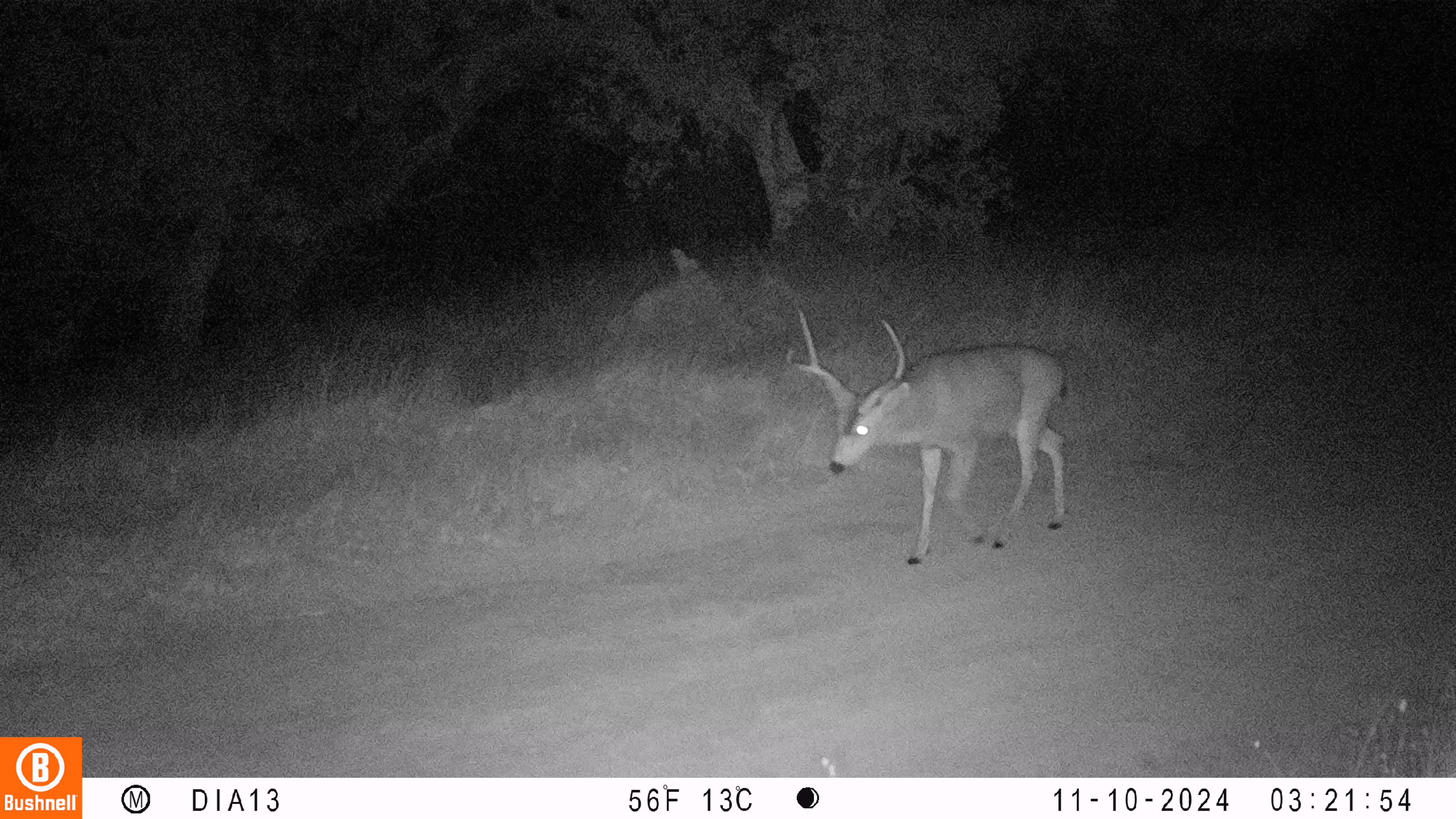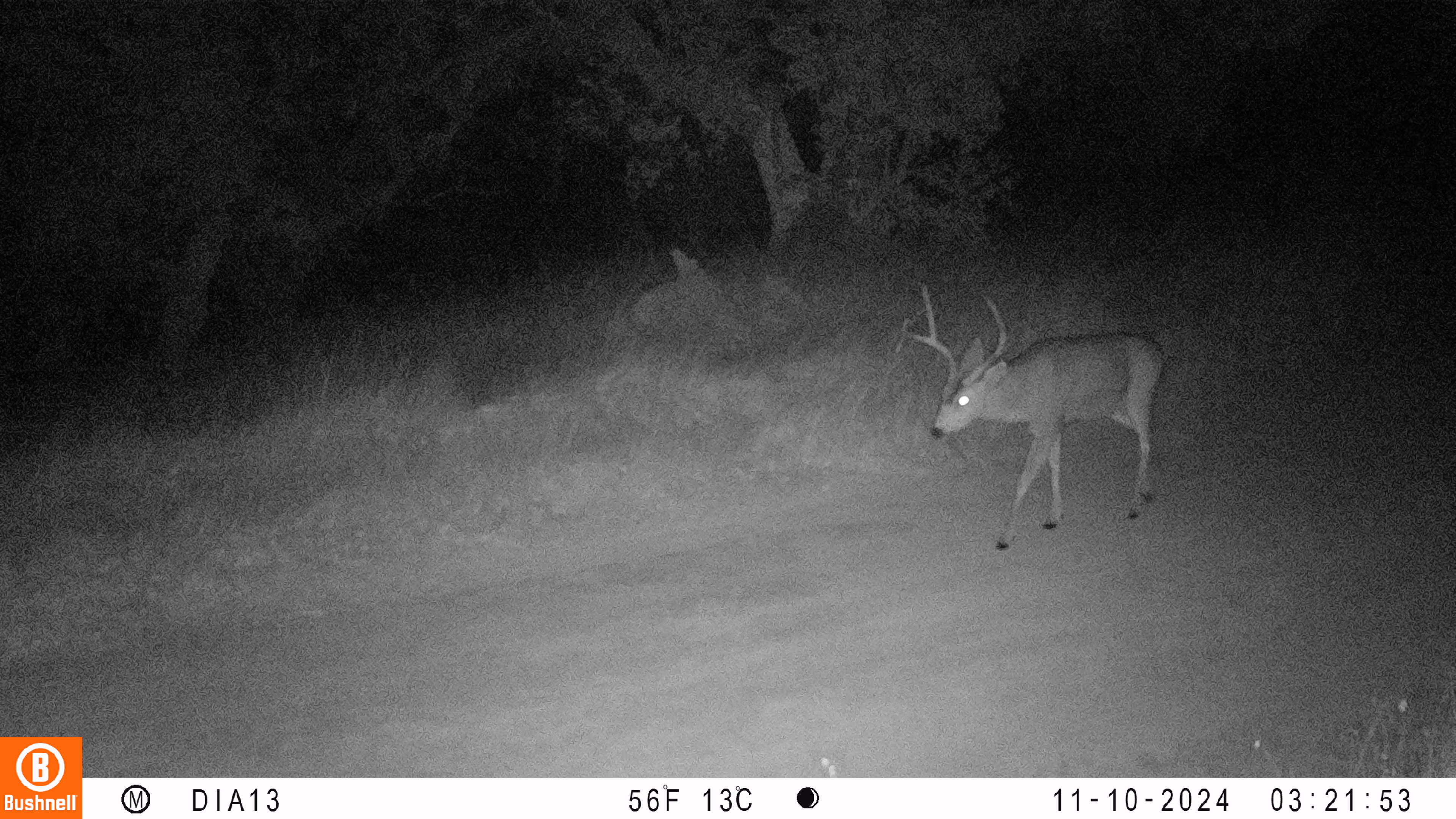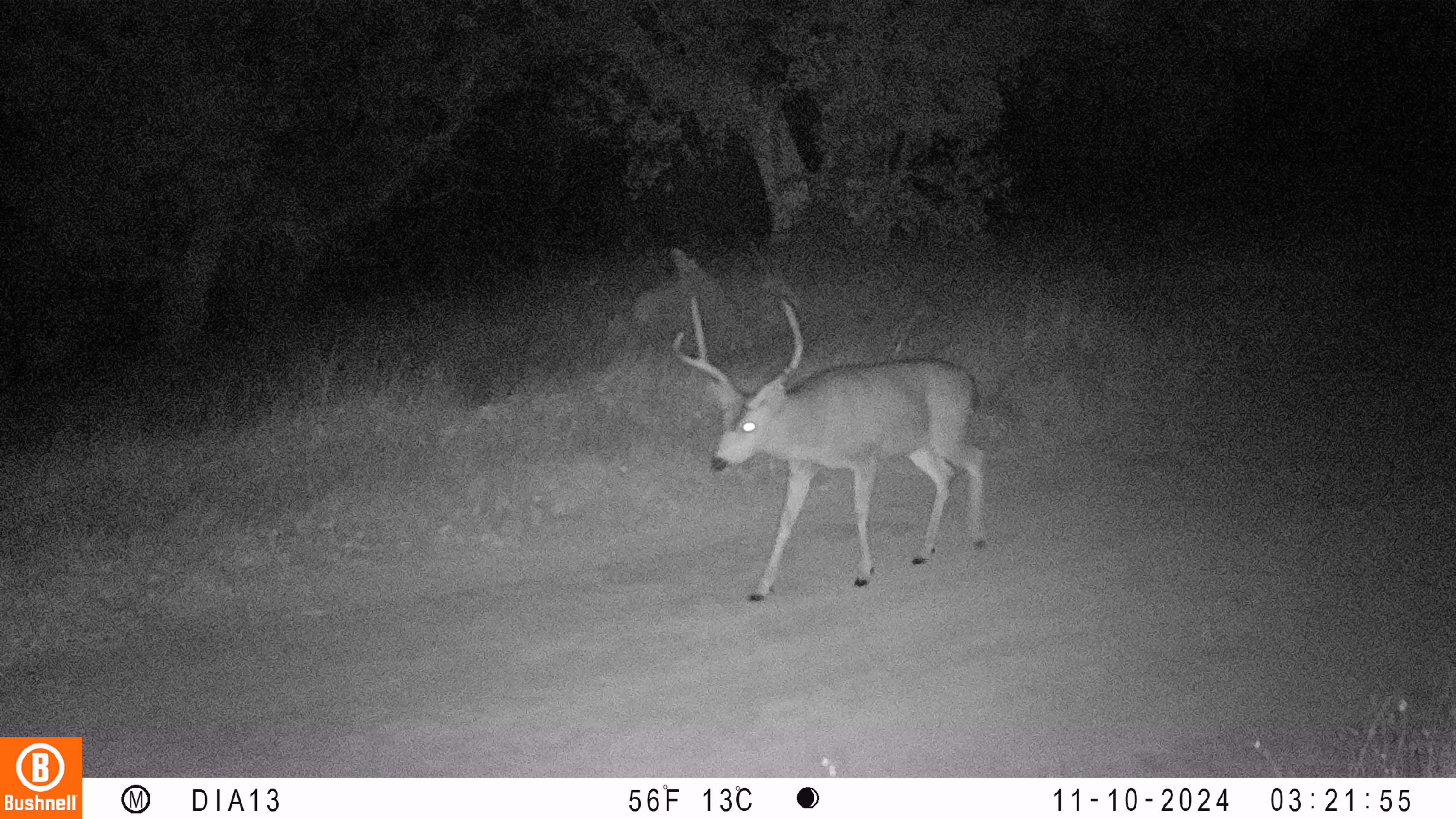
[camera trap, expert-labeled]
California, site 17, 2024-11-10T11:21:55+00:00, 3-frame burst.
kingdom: Animalia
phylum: Chordata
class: Mammalia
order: Artiodactyla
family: Cervidae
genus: Odocoileus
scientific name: Odocoileus hemionus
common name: mule deer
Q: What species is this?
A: Mule deer (Odocoileus hemionus).